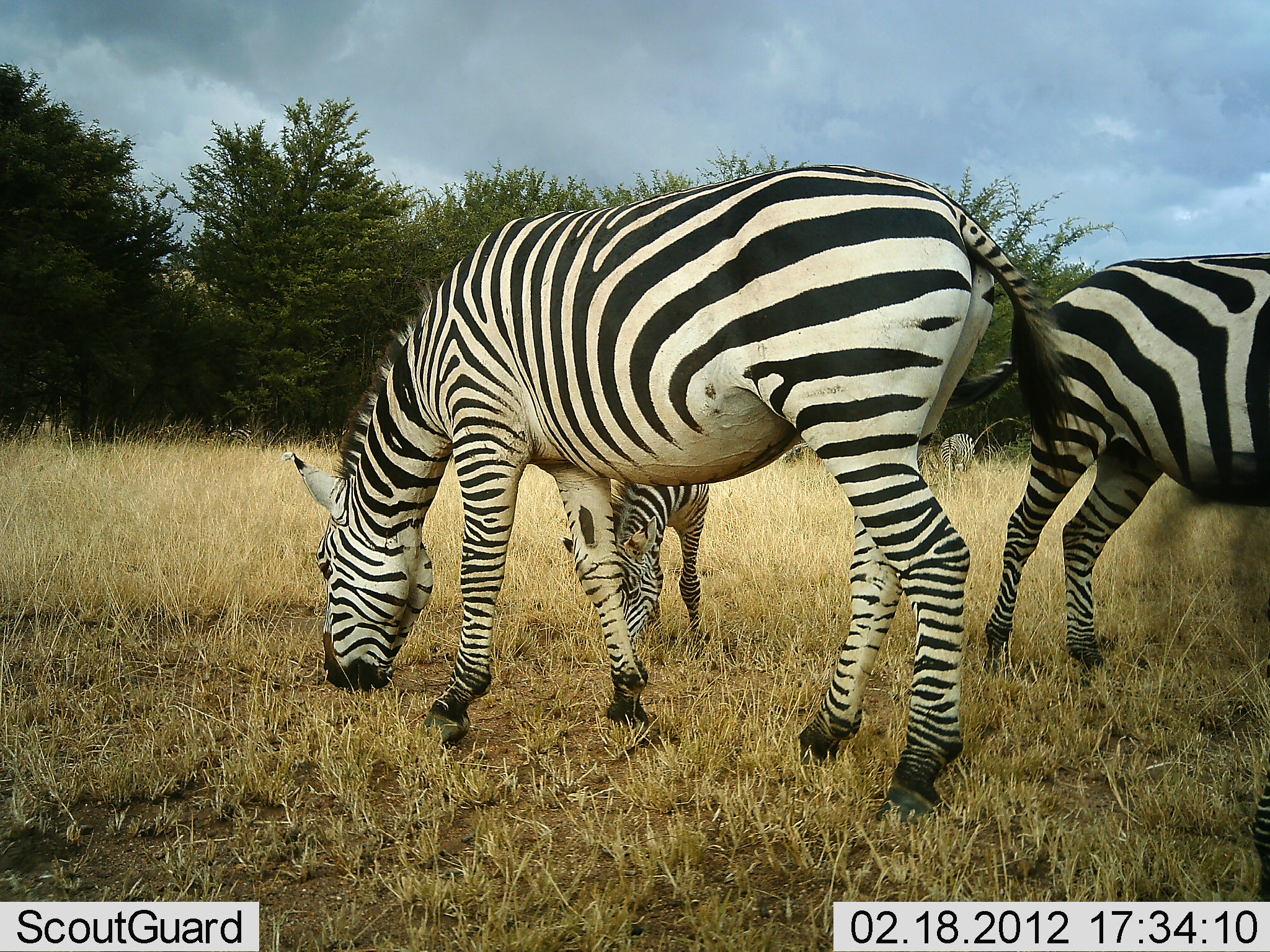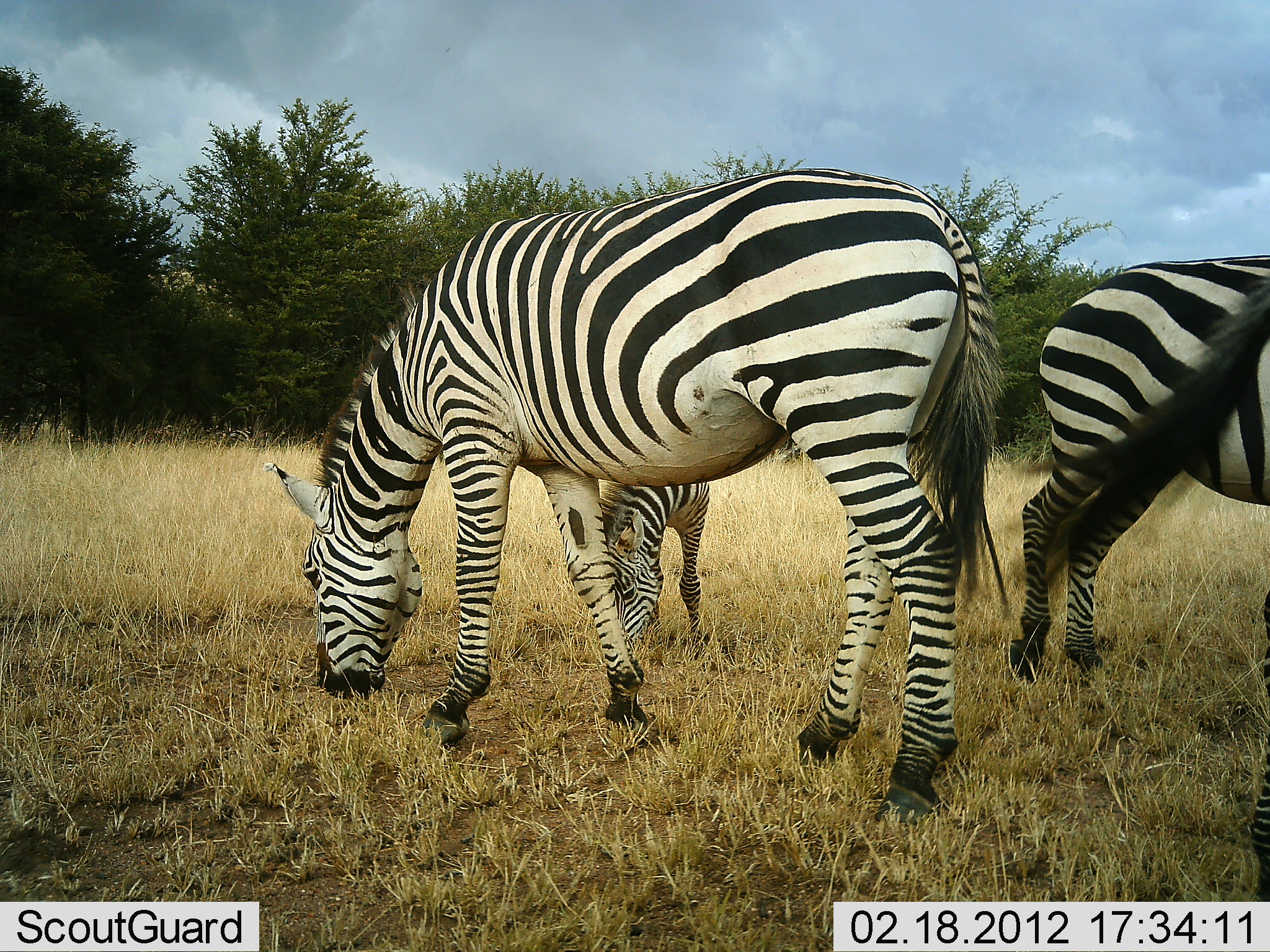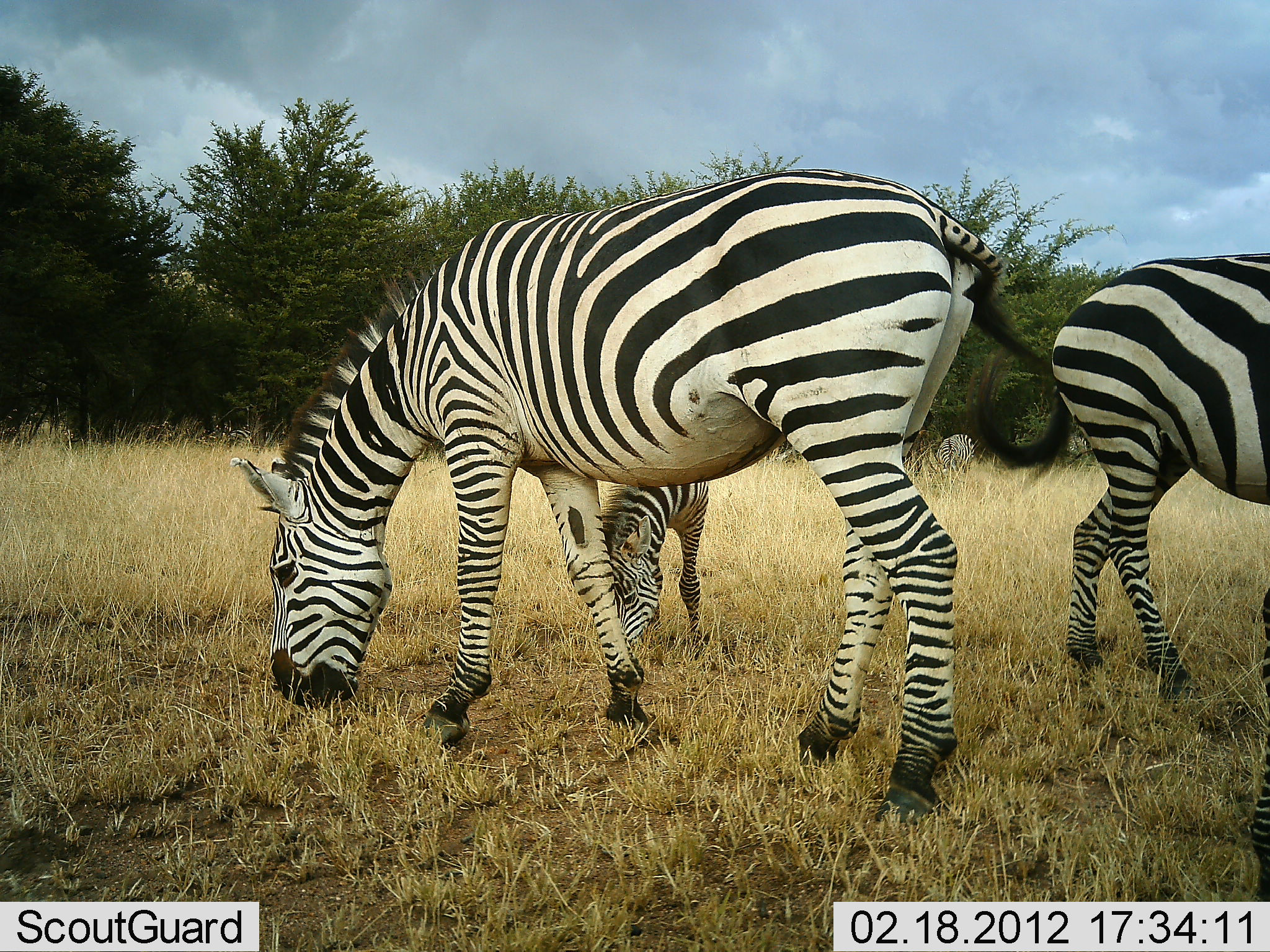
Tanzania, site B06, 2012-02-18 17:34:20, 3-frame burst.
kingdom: Animalia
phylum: Chordata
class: Mammalia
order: Perissodactyla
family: Equidae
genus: Equus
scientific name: Equus quagga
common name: plains zebra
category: zebra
Zebra (plains zebra) (Equus quagga), count 3. Behavior (volunteer vote fractions): standing 31%, resting 0%, moving 6%, interacting 0%. Young present (vote fraction): 62%. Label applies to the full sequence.